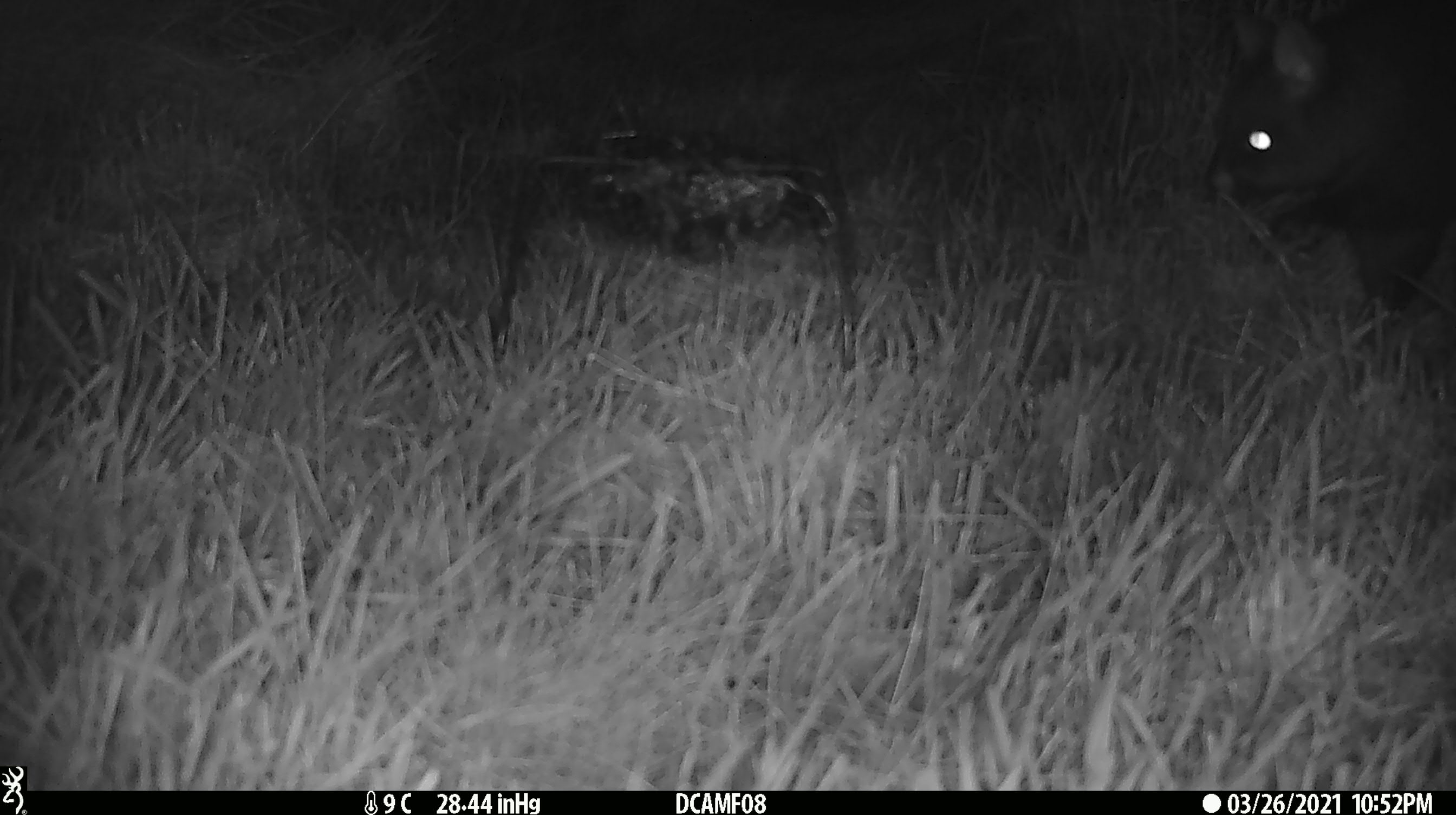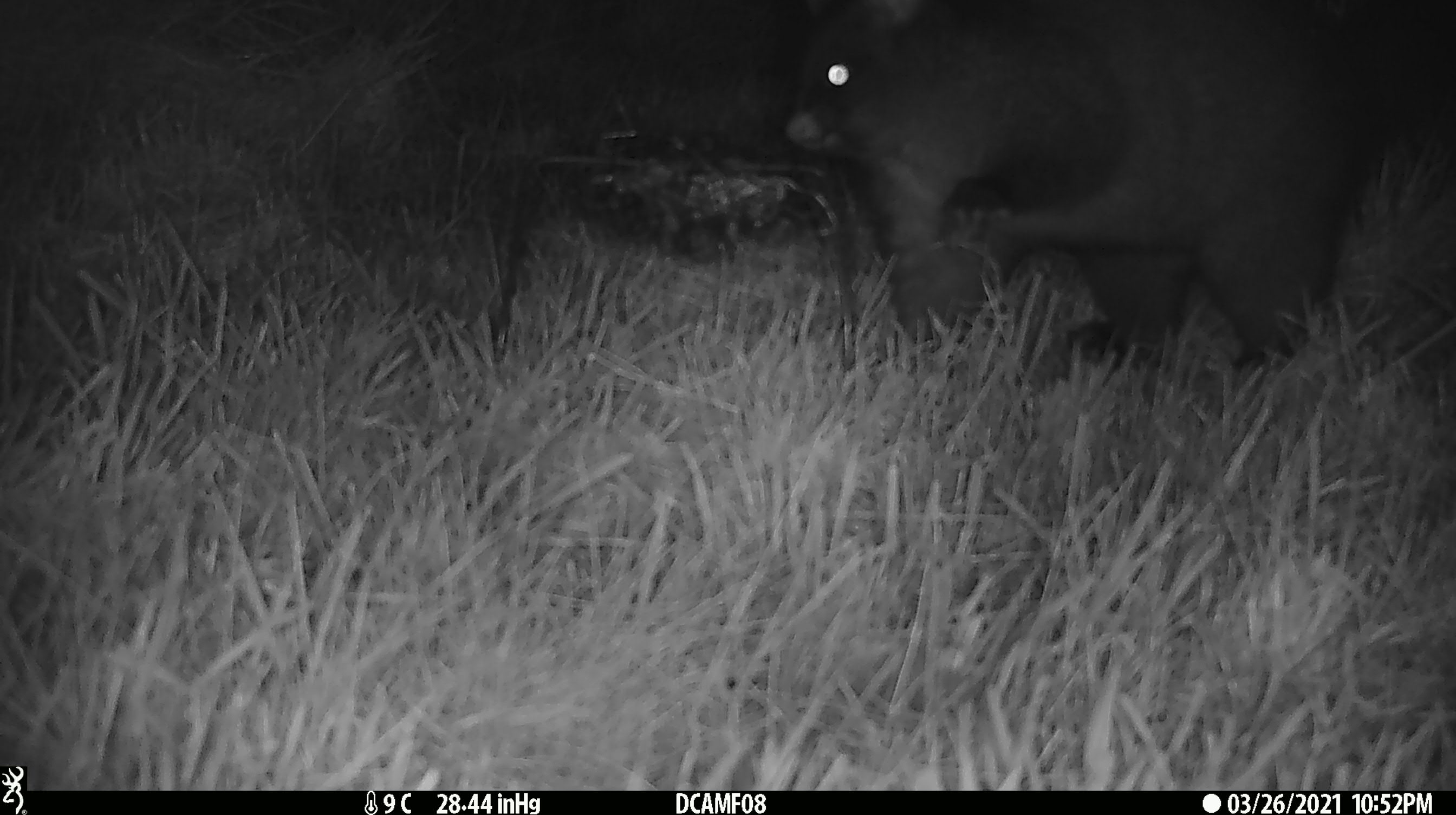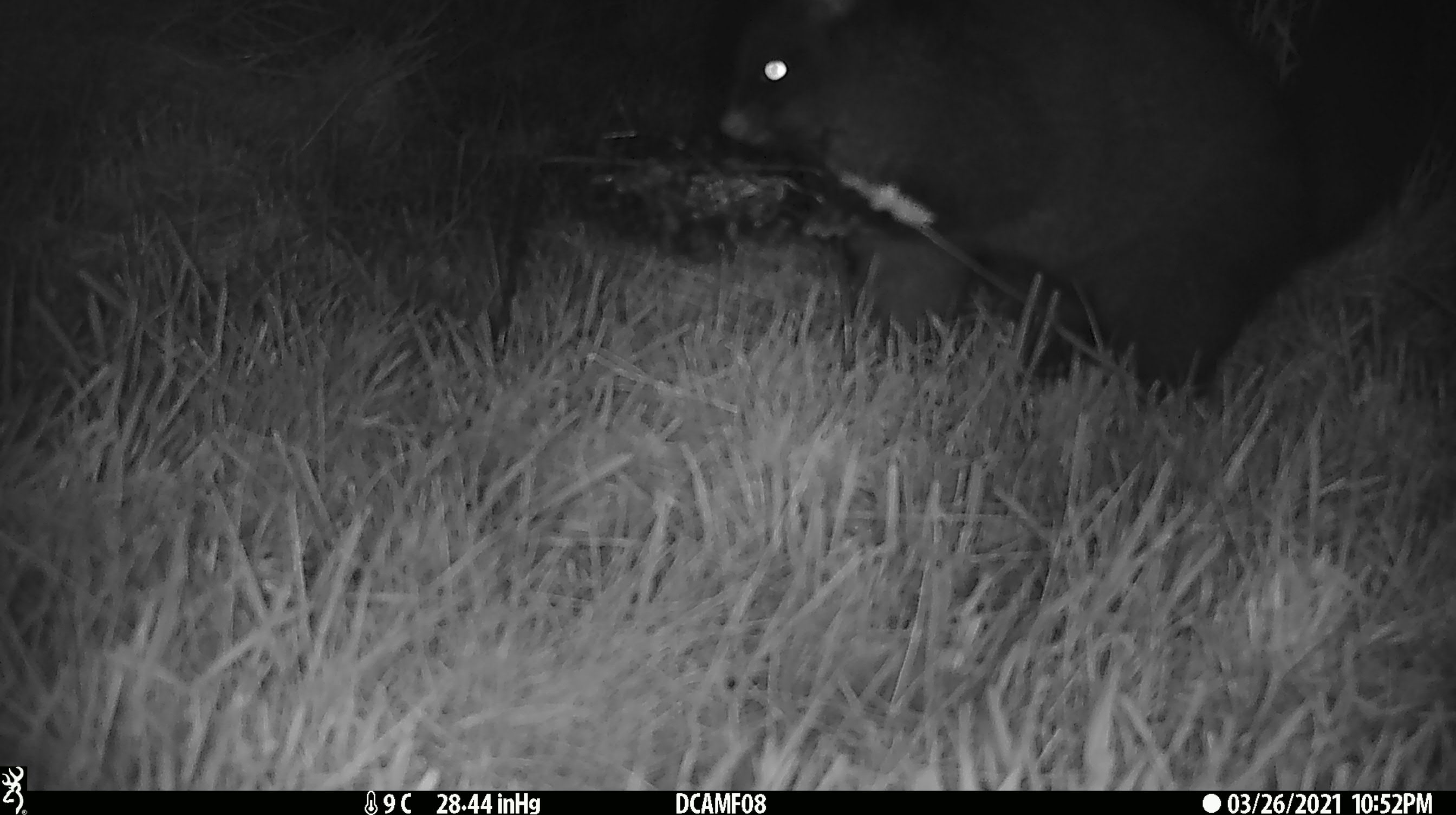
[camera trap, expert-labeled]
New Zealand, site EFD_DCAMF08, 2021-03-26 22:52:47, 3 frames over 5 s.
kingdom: Animalia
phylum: Chordata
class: Mammalia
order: Diprotodontia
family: Phalangeridae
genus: Trichosurus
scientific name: Trichosurus vulpecula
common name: common brushtail possum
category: possum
Possum (common brushtail possum) (Trichosurus vulpecula).